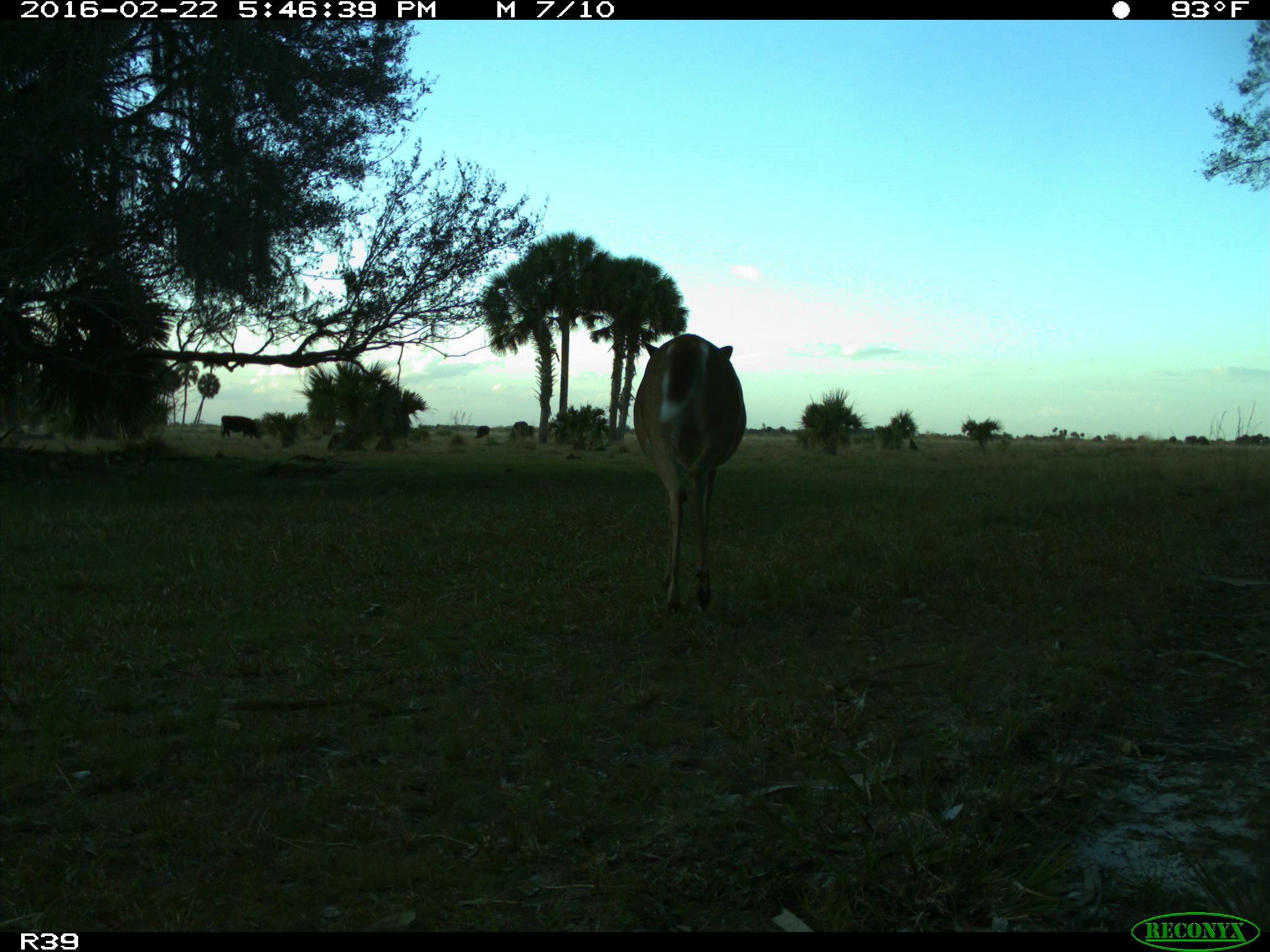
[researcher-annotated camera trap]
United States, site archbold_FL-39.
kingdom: Animalia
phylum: Chordata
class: Mammalia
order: Artiodactyla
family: Bovidae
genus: Bos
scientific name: Bos taurus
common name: domestic cow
Bos taurus (domestic cow).